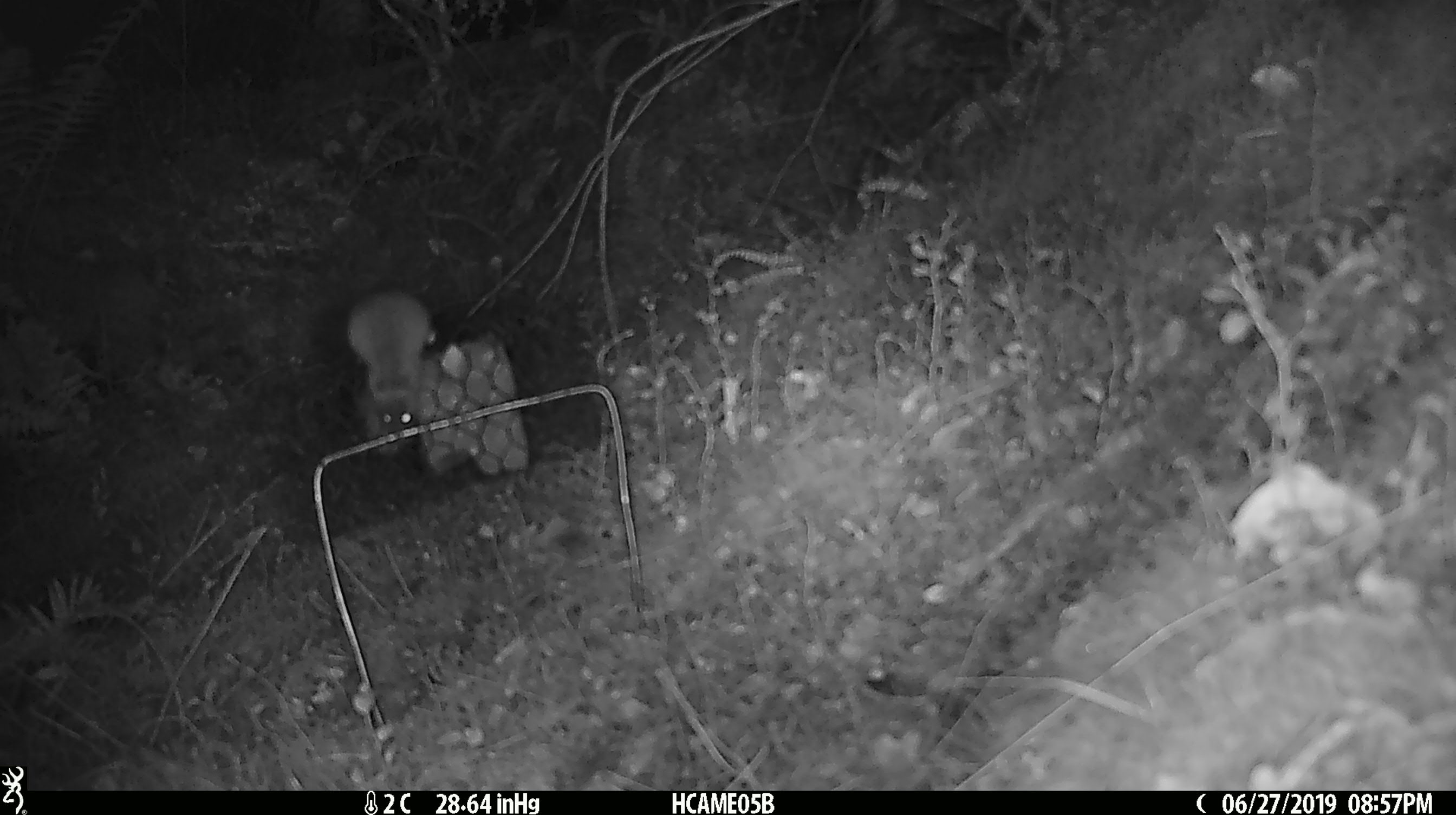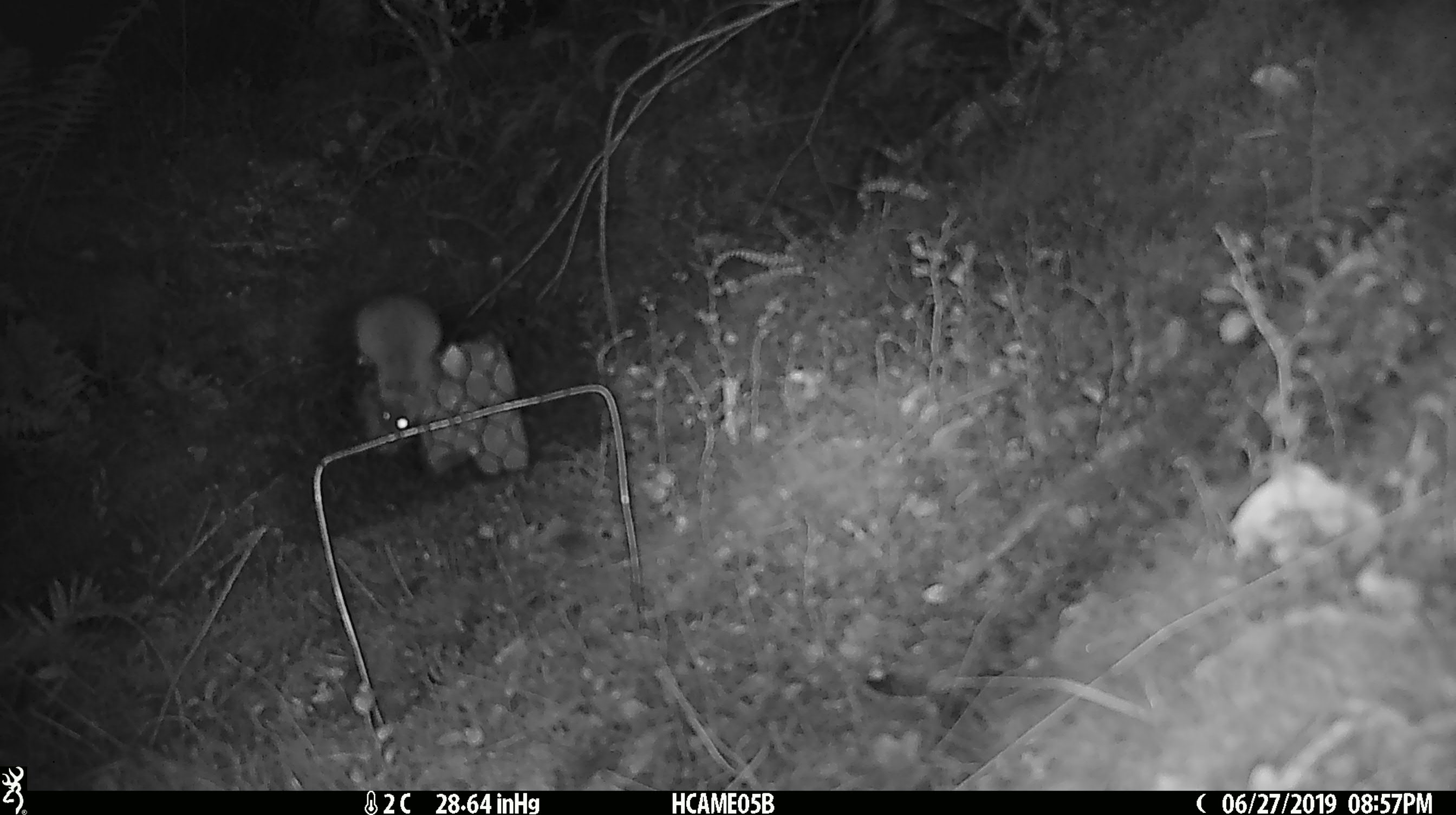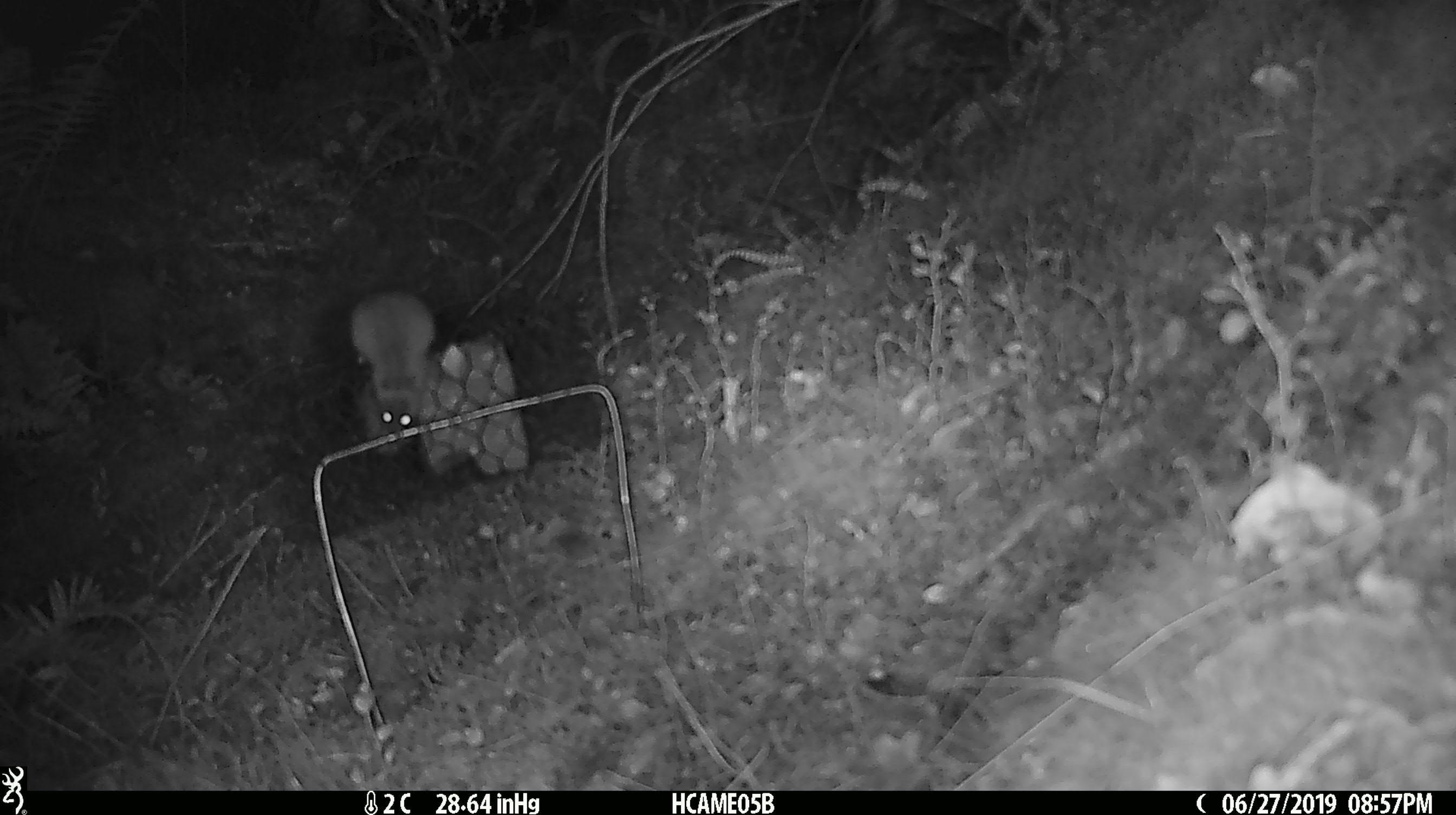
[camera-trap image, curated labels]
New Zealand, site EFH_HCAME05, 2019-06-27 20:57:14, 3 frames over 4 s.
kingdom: Animalia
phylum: Chordata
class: Mammalia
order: Rodentia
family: Muridae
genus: Mus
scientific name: Mus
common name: mouse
Mouse (Mus).